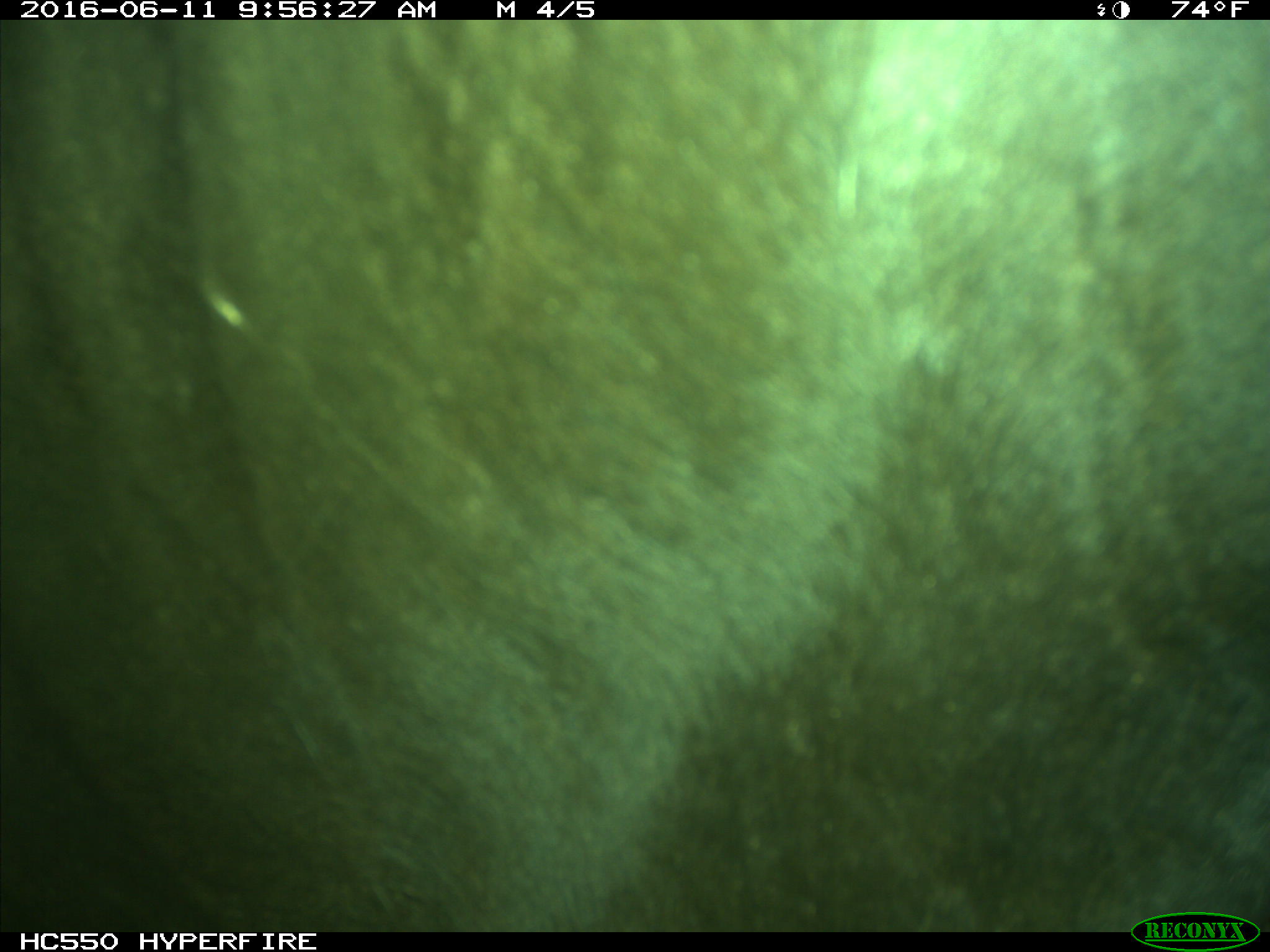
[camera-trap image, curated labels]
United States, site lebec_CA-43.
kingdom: Animalia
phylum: Chordata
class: Mammalia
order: Artiodactyla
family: Bovidae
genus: Bos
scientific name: Bos taurus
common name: domestic cow